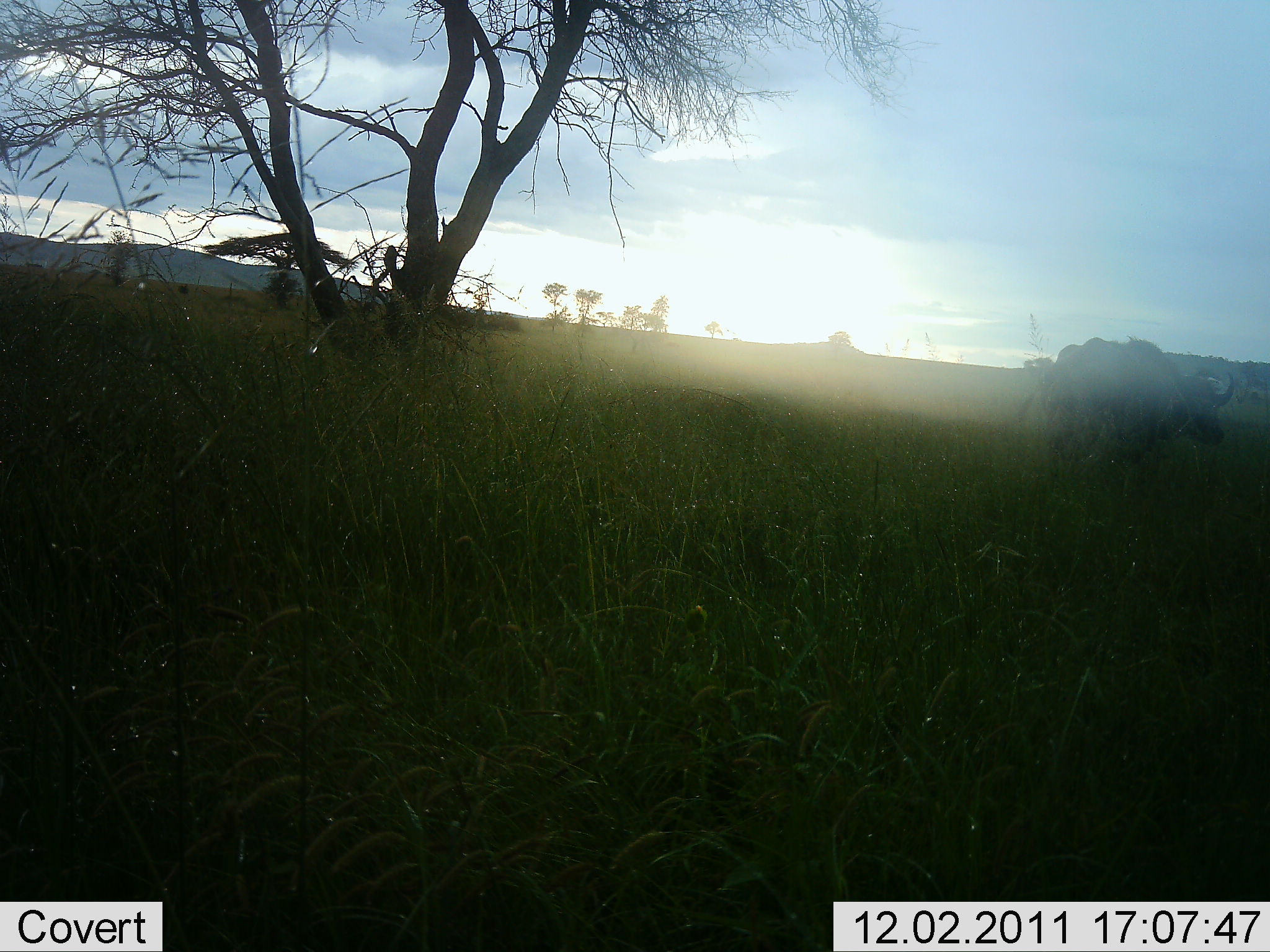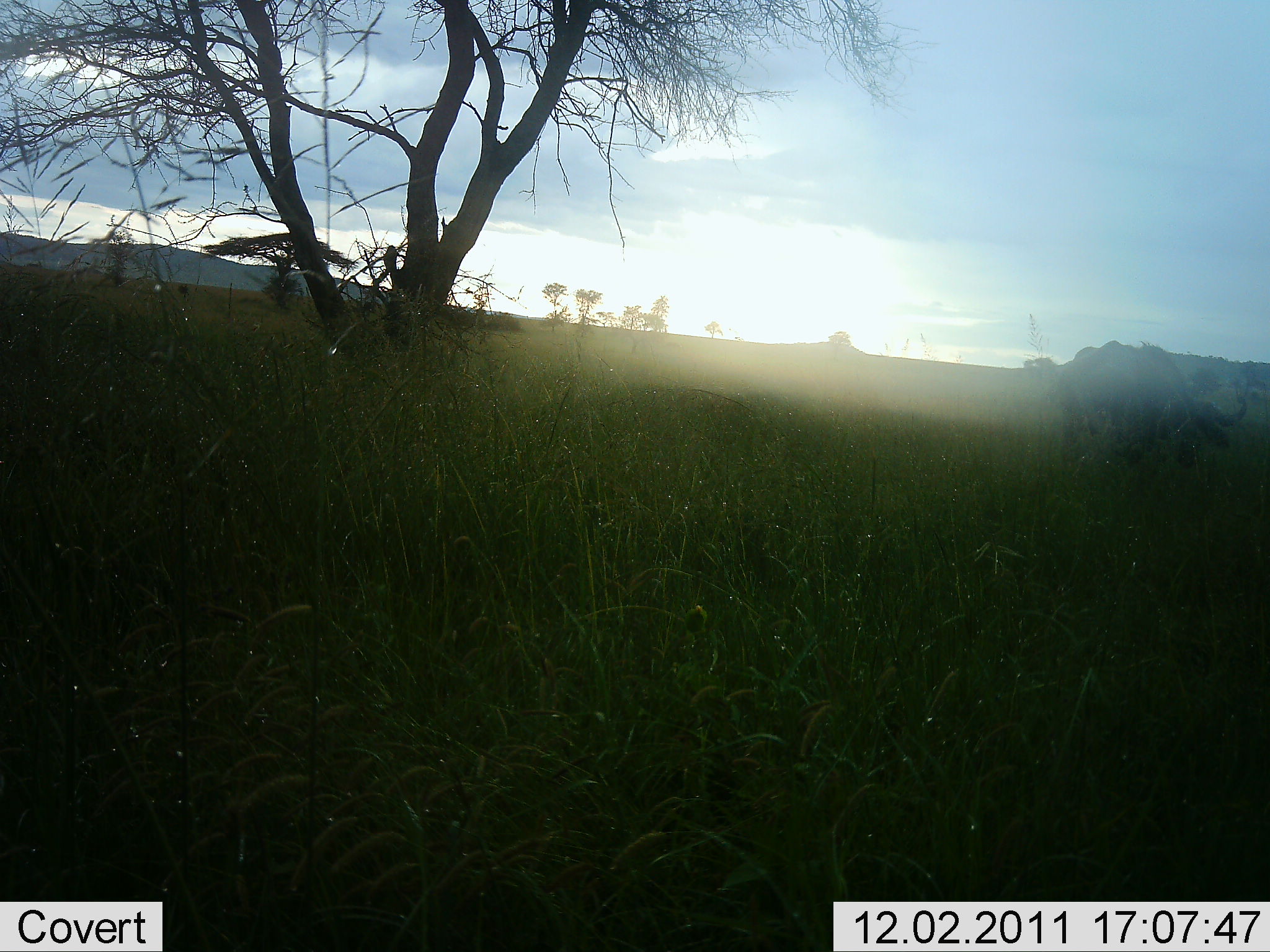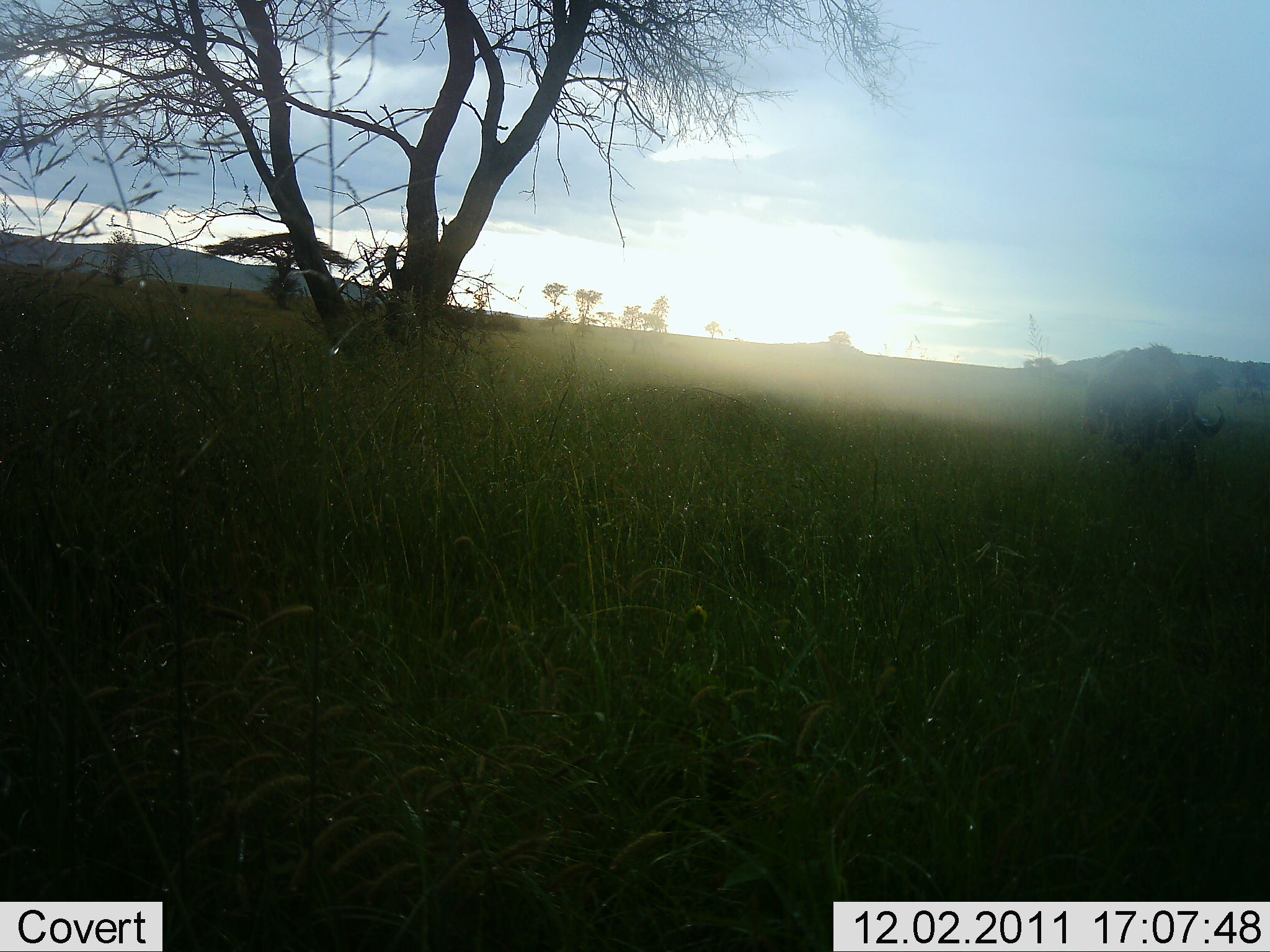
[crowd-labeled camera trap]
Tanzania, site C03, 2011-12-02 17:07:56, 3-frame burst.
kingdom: Animalia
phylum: Chordata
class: Mammalia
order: Artiodactyla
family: Bovidae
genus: Syncerus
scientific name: Syncerus caffer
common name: cape buffalo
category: buffalo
Buffalo (cape buffalo) (Syncerus caffer), count 1. Behavior (volunteer vote fractions): standing 36%, resting 0%, moving 45%, interacting 0%. Young present (vote fraction): 0%. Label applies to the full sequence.